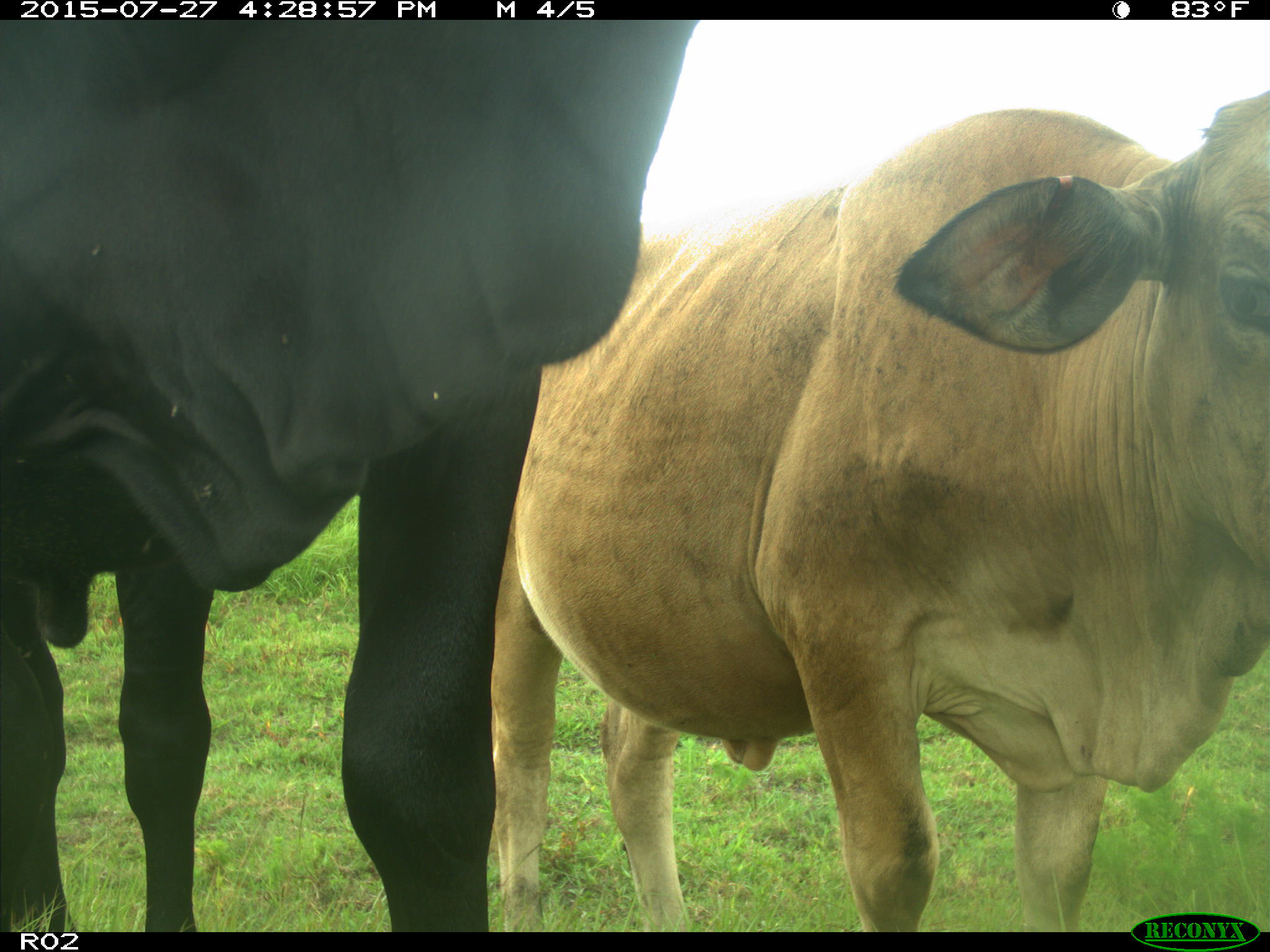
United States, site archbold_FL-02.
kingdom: Animalia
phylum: Chordata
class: Mammalia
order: Artiodactyla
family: Bovidae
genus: Bos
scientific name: Bos taurus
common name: domestic cow